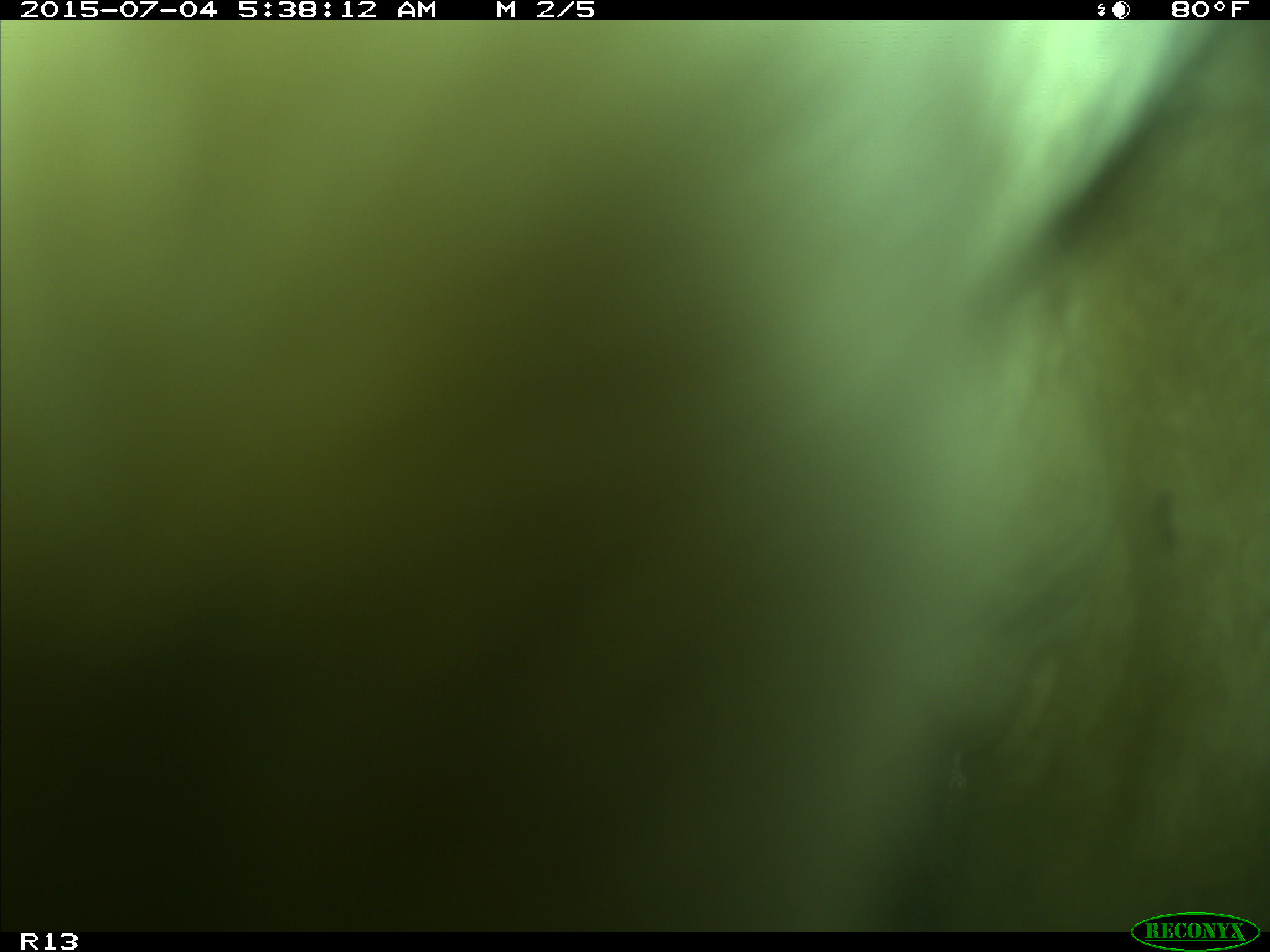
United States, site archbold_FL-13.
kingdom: Animalia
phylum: Chordata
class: Mammalia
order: Artiodactyla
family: Bovidae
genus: Bos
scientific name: Bos taurus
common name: domestic cow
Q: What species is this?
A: Bos taurus (domestic cow).